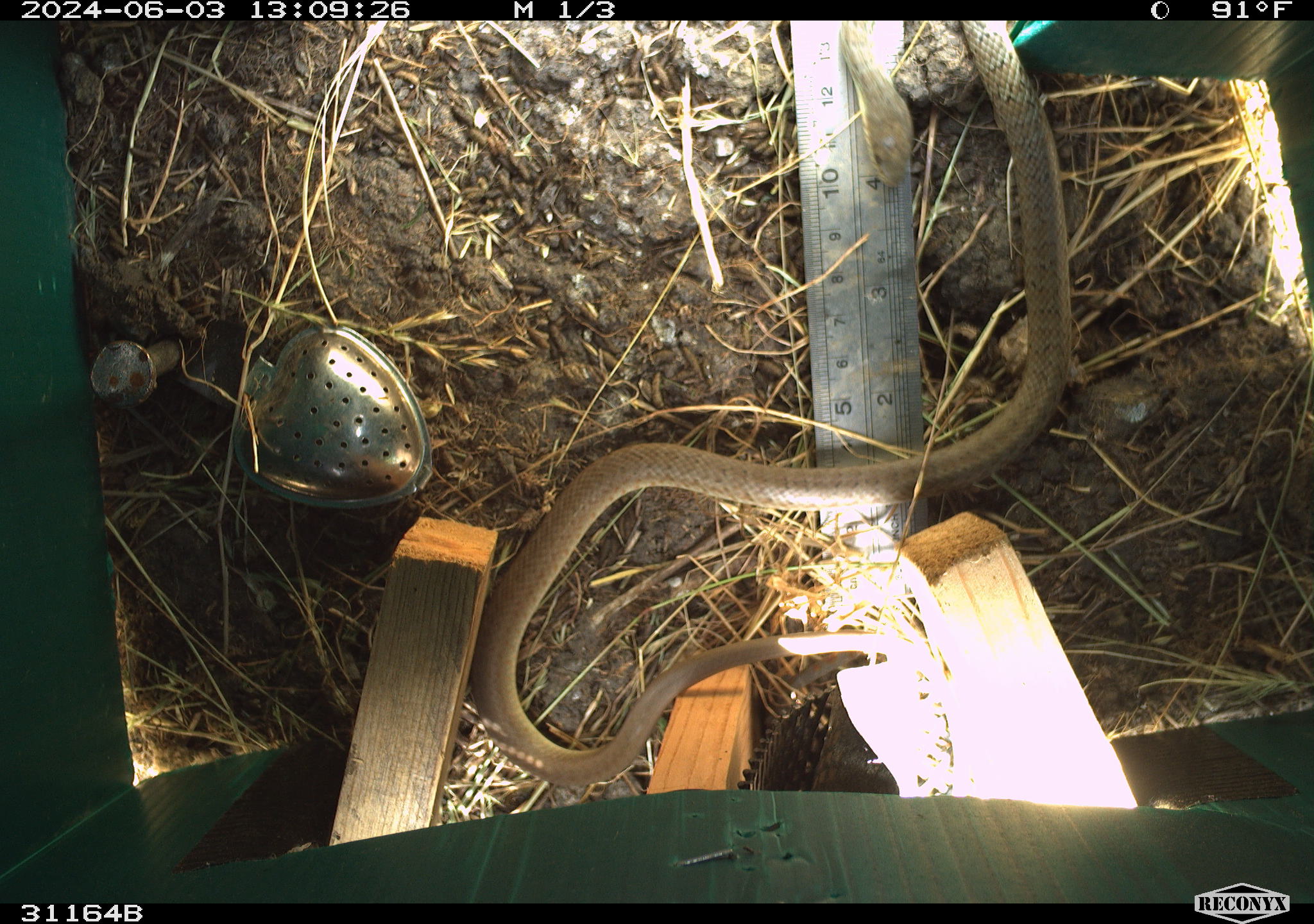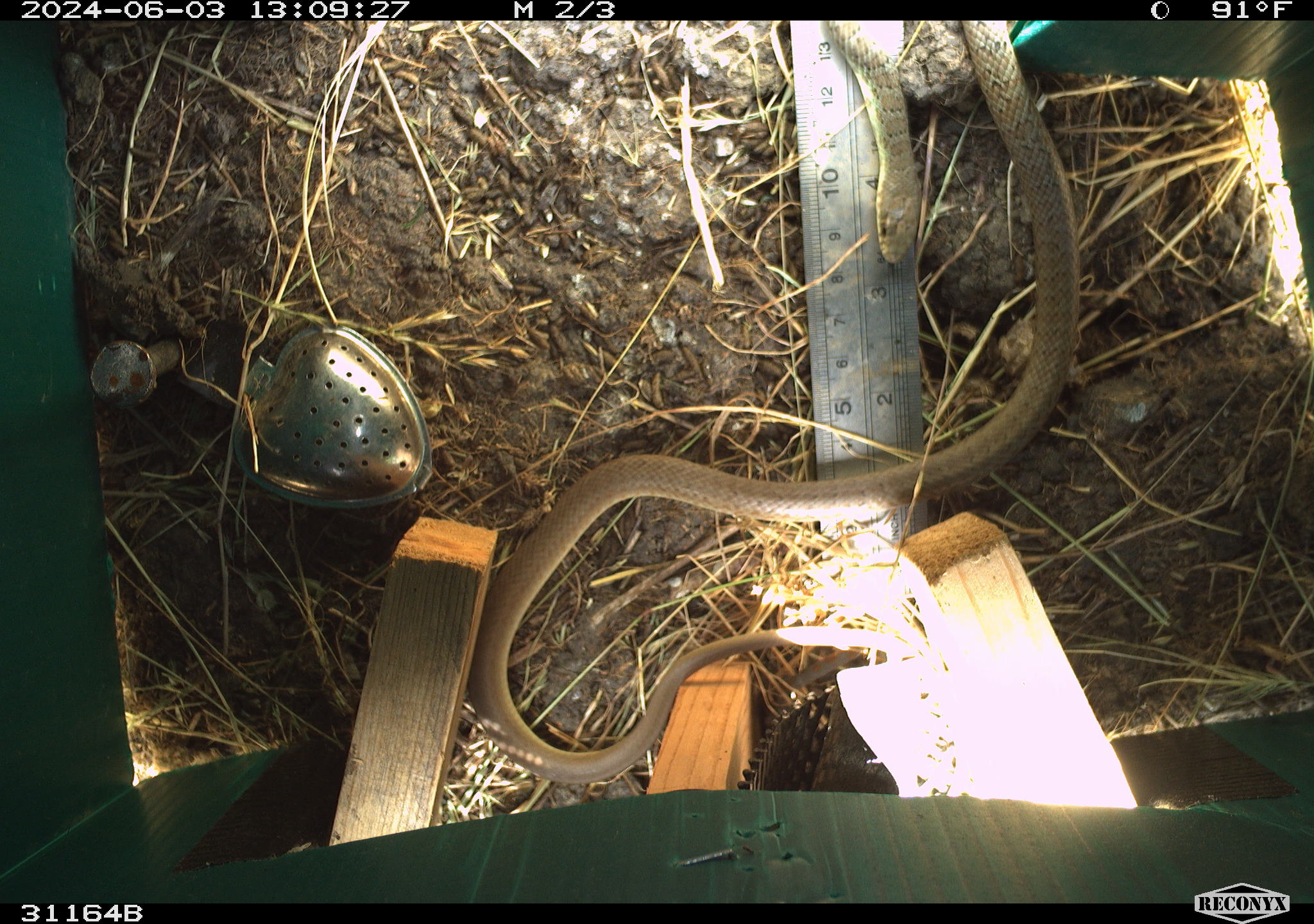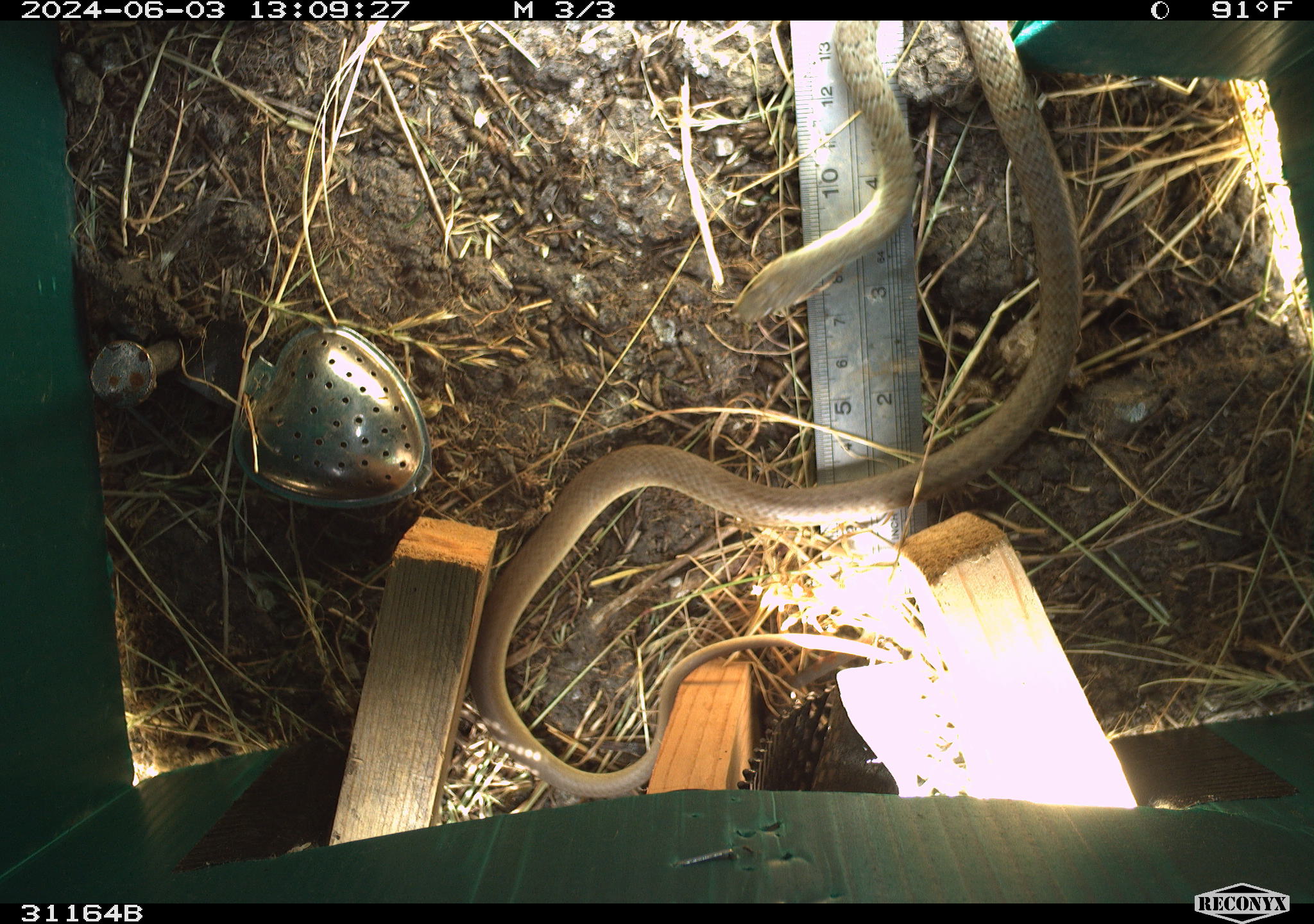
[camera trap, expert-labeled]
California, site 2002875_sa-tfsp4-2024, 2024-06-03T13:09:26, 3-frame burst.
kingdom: Animalia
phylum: Chordata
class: Reptilia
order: Squamata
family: Colubridae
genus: Coluber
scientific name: Coluber constrictor mormon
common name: western yellow-bellied racer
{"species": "western yellow-bellied racer (Coluber constrictor mormon)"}